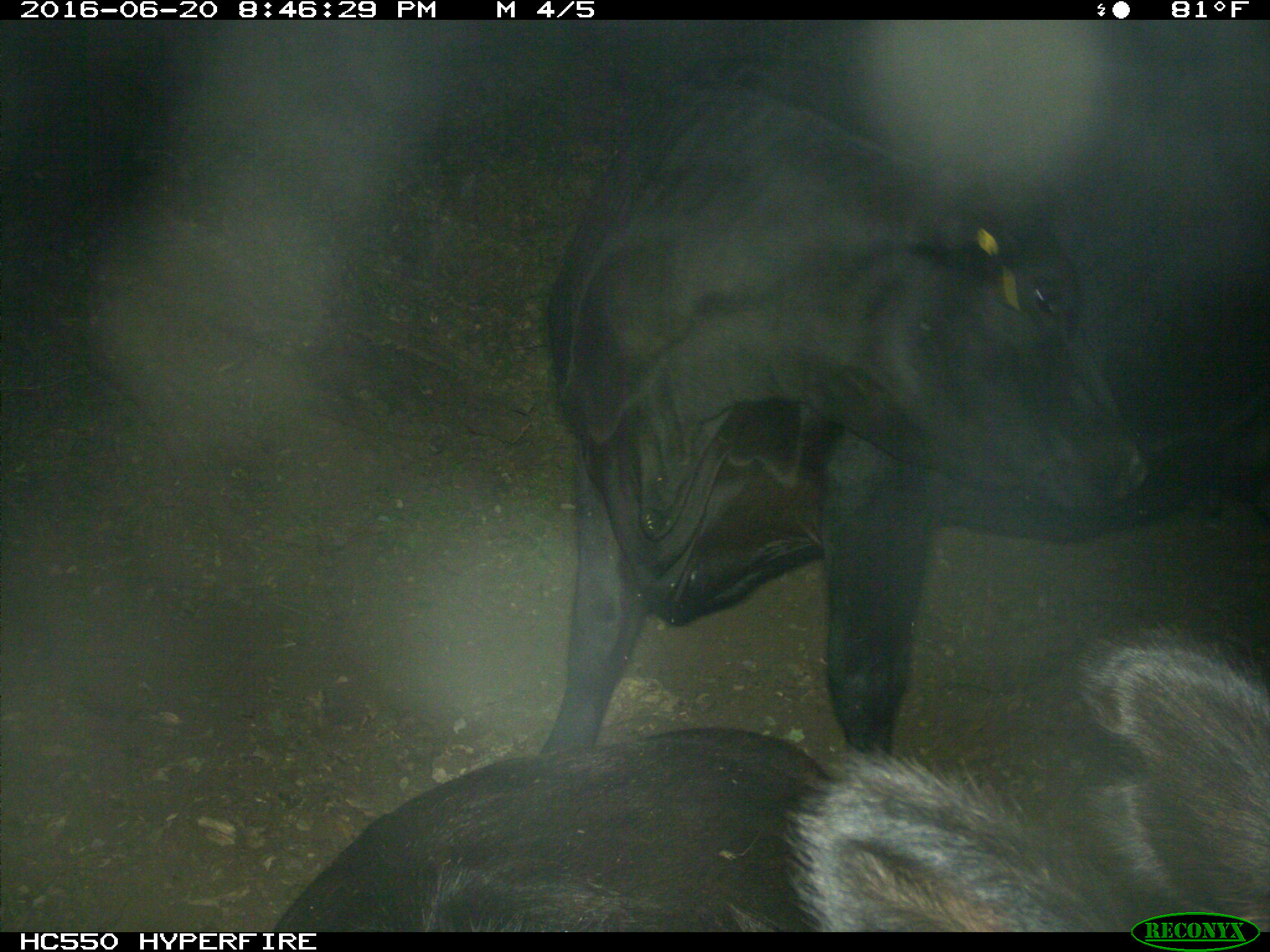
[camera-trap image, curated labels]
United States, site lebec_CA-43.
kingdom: Animalia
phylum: Chordata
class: Mammalia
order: Artiodactyla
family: Bovidae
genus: Bos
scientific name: Bos taurus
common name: domestic cow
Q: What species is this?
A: Bos taurus (domestic cow).